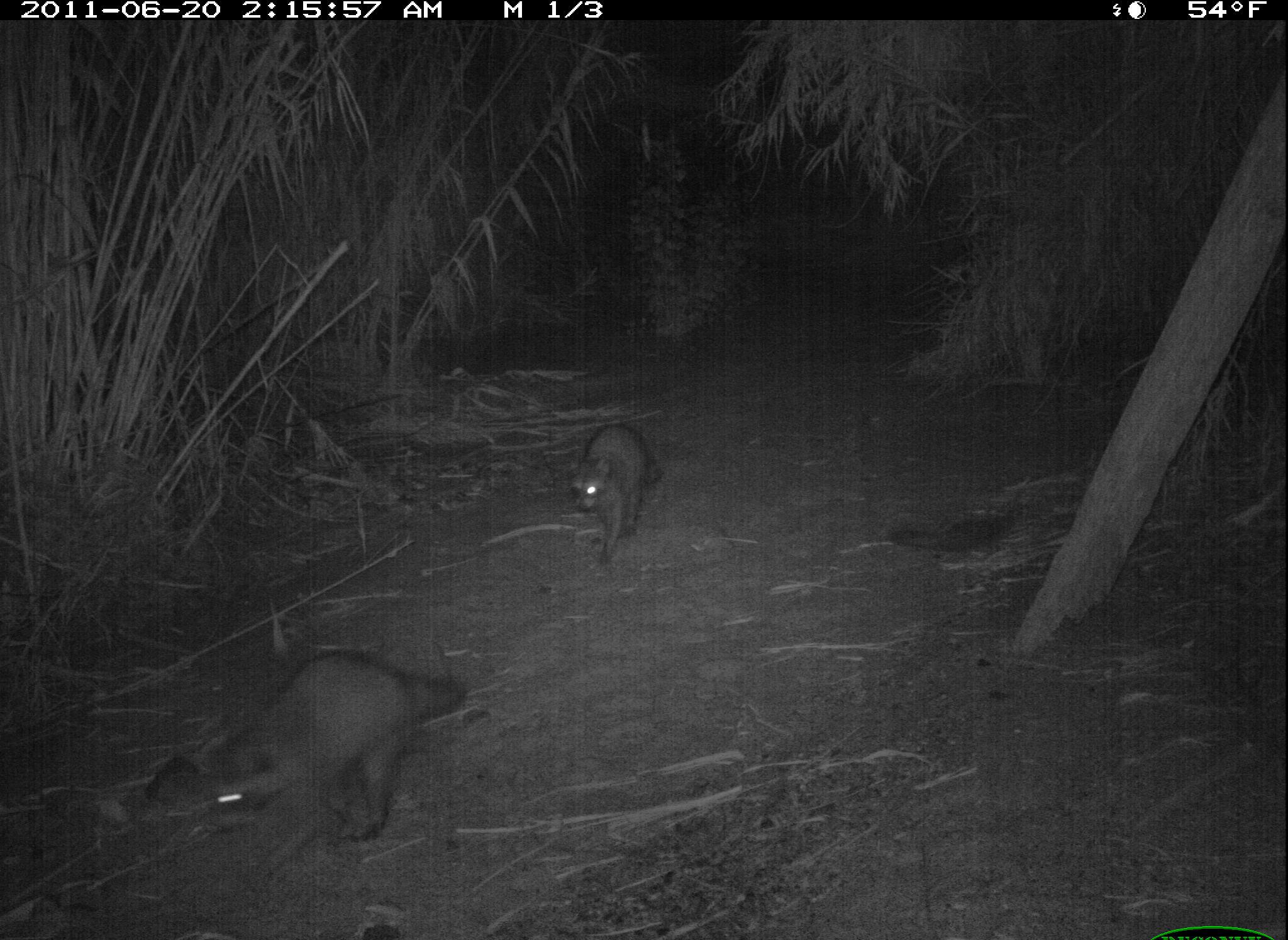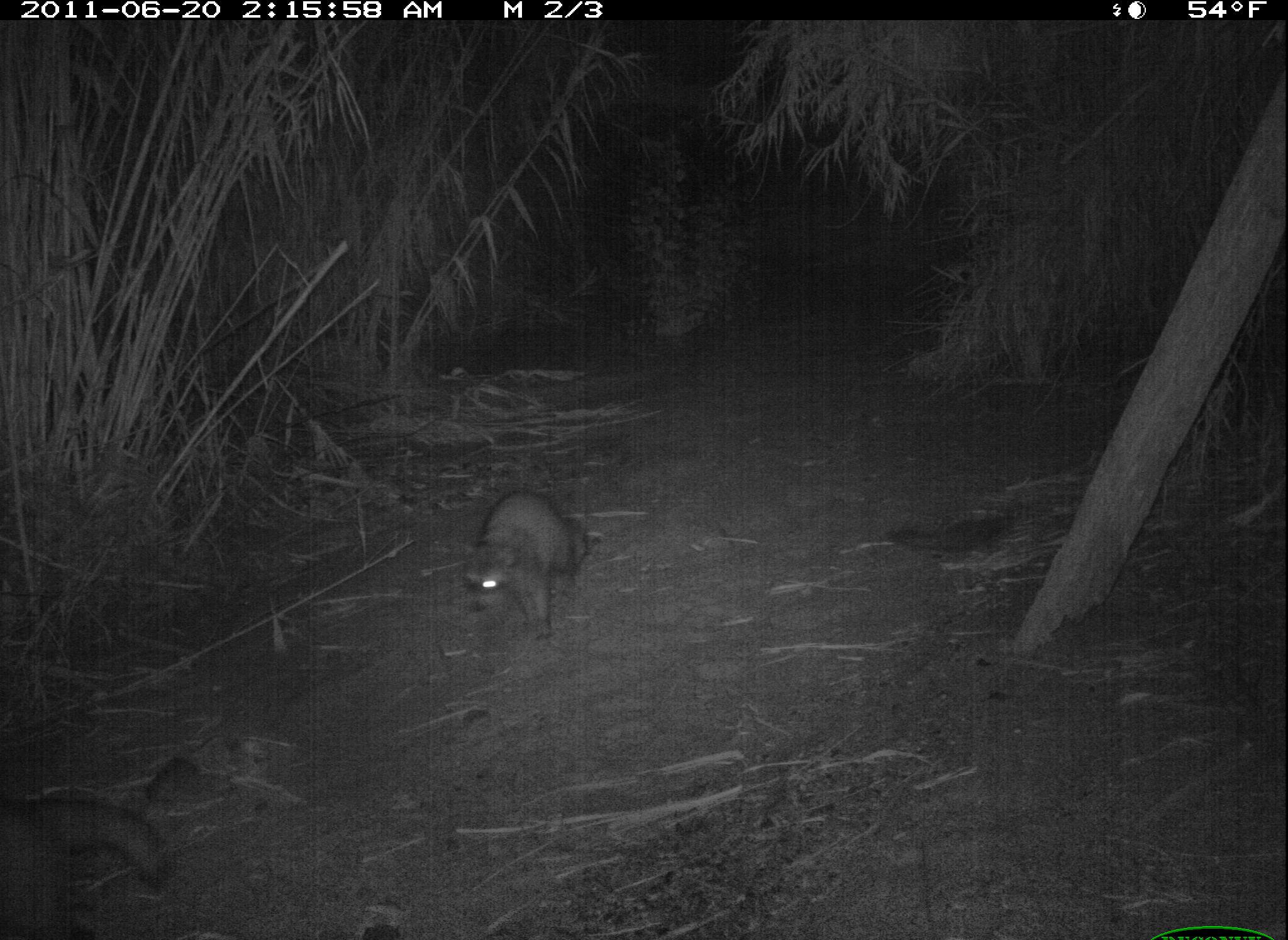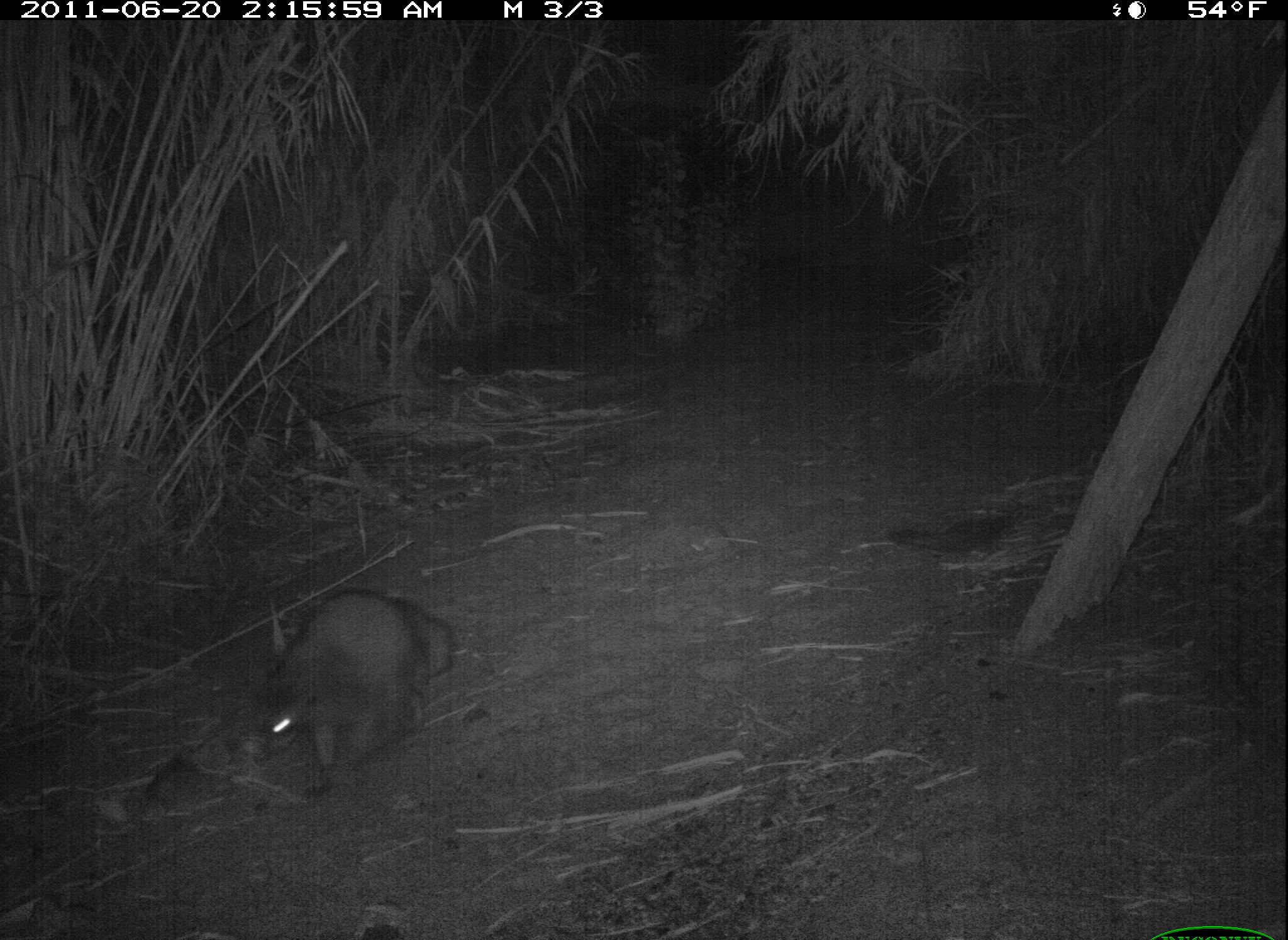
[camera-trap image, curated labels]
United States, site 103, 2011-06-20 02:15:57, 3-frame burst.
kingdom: Animalia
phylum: Chordata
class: Mammalia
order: Carnivora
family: Procyonidae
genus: Procyon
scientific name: Procyon lotor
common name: raccoon